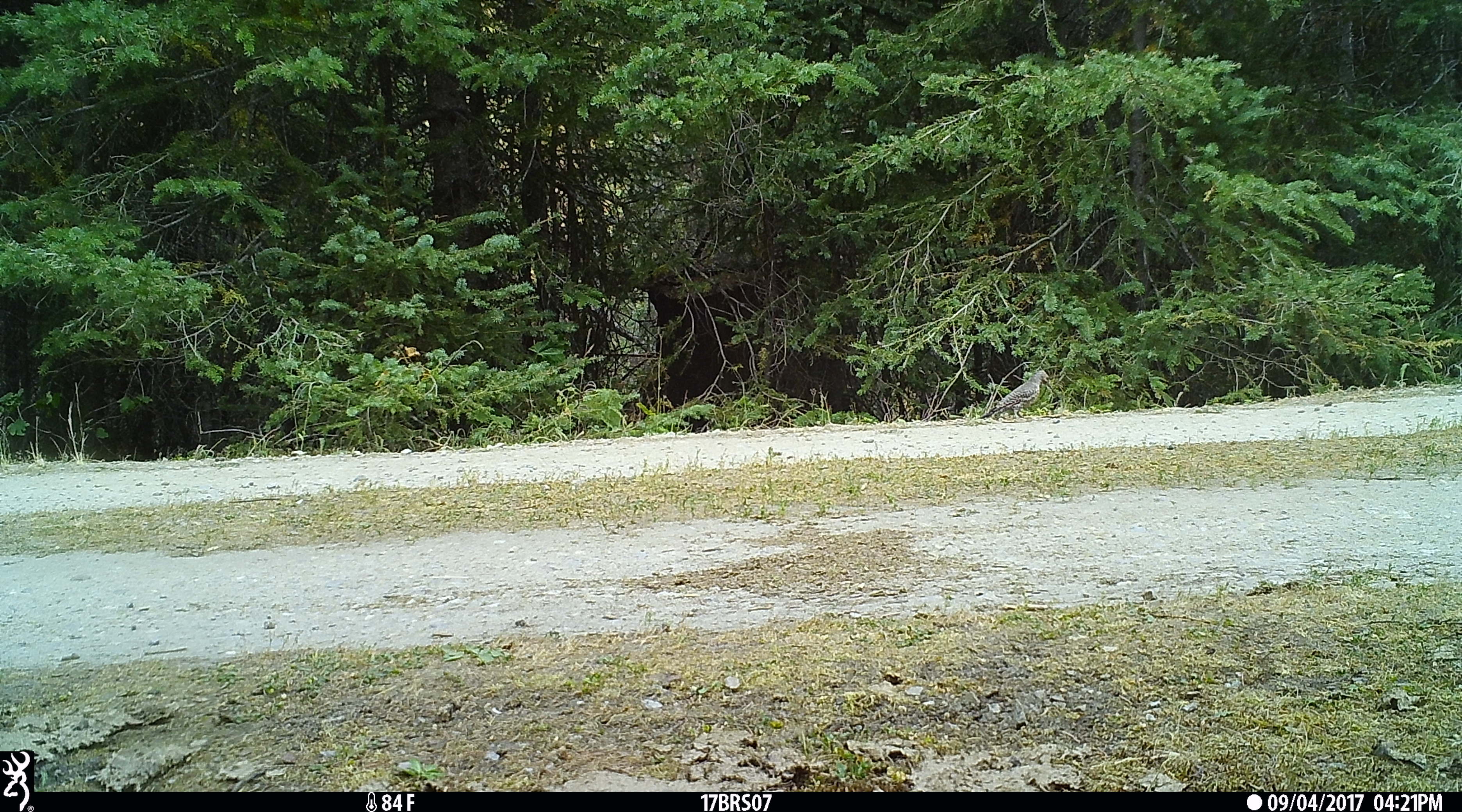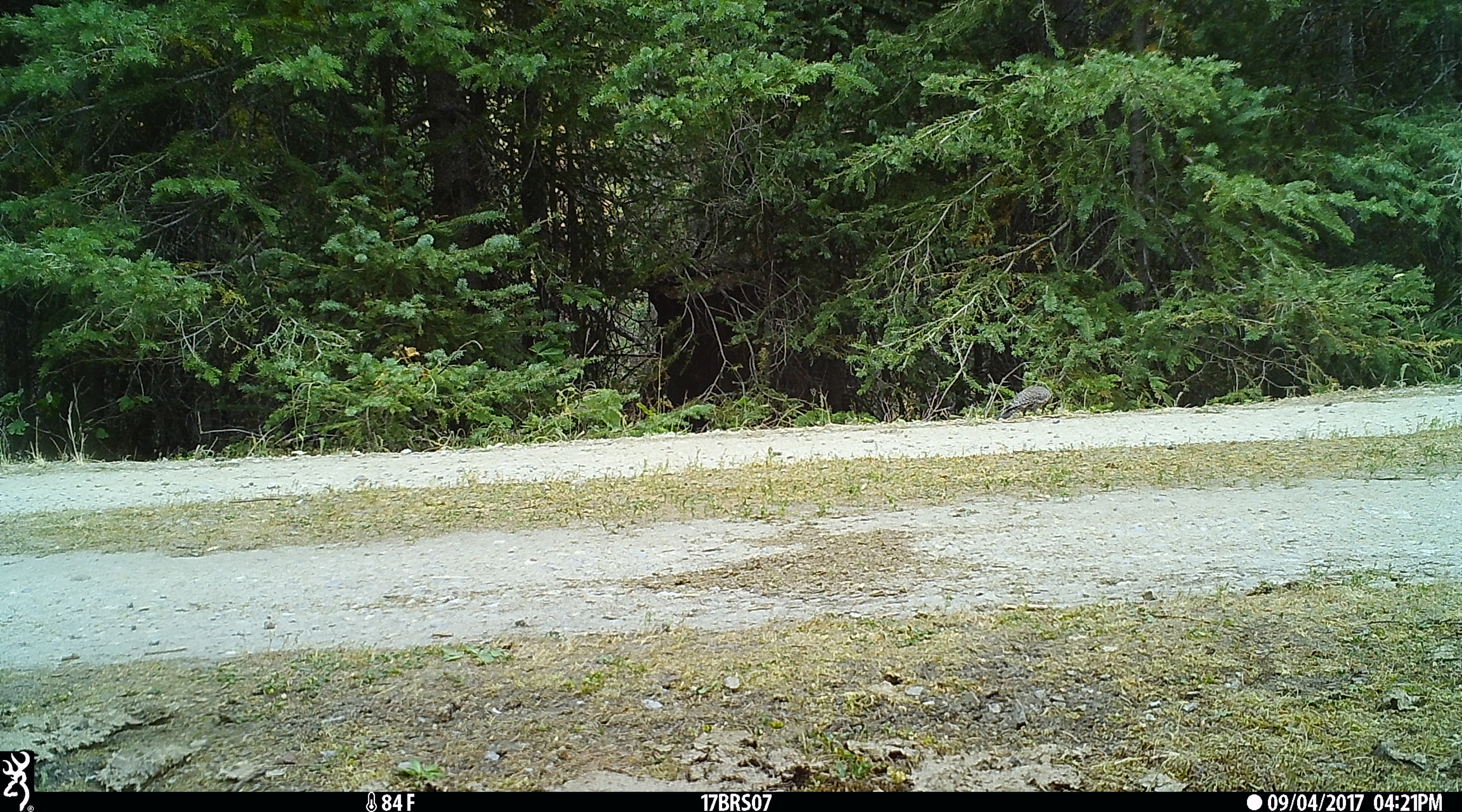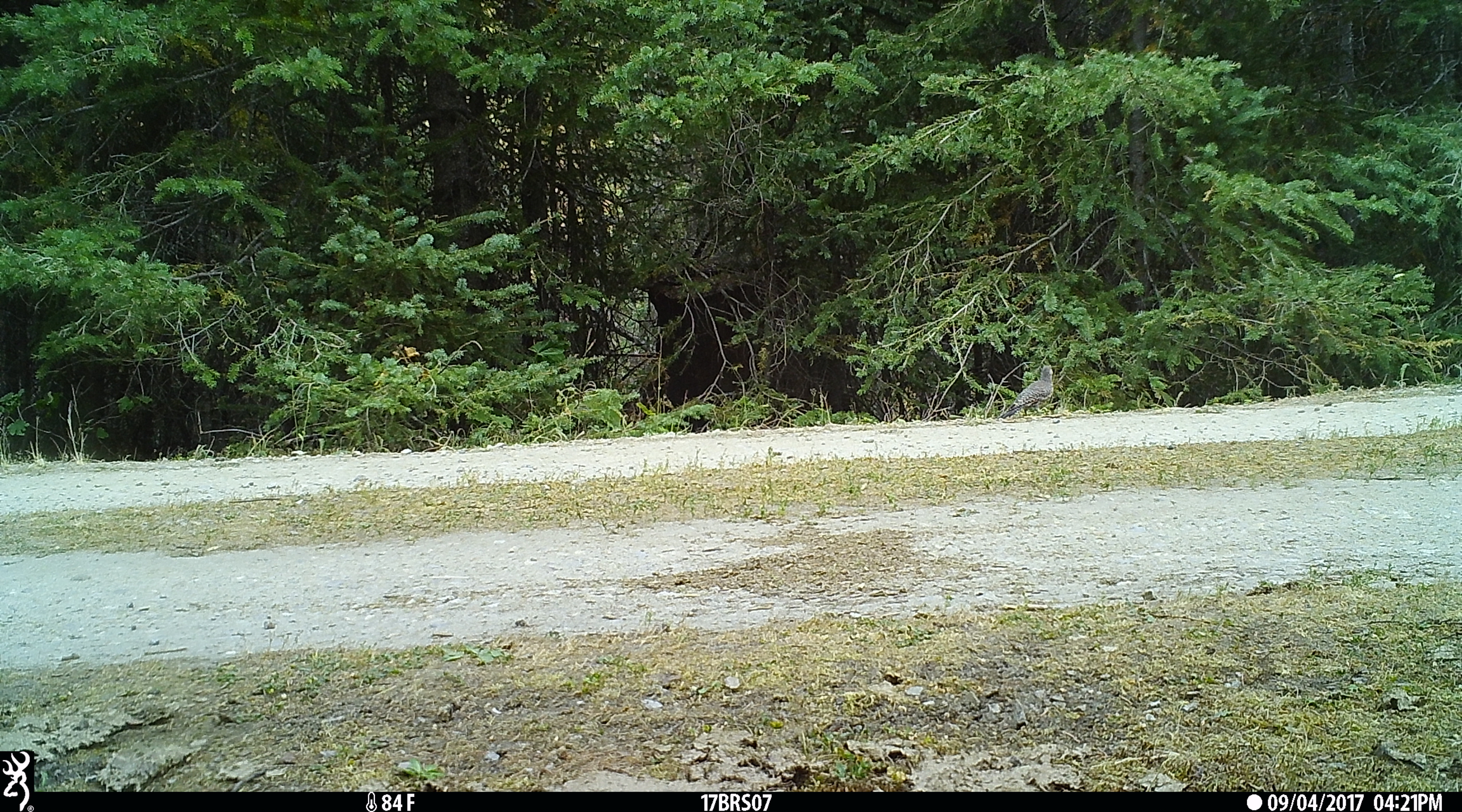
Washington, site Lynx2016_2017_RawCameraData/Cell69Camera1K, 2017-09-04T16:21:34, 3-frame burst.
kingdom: Animalia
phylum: Chordata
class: Aves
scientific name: Aves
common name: birds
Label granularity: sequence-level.